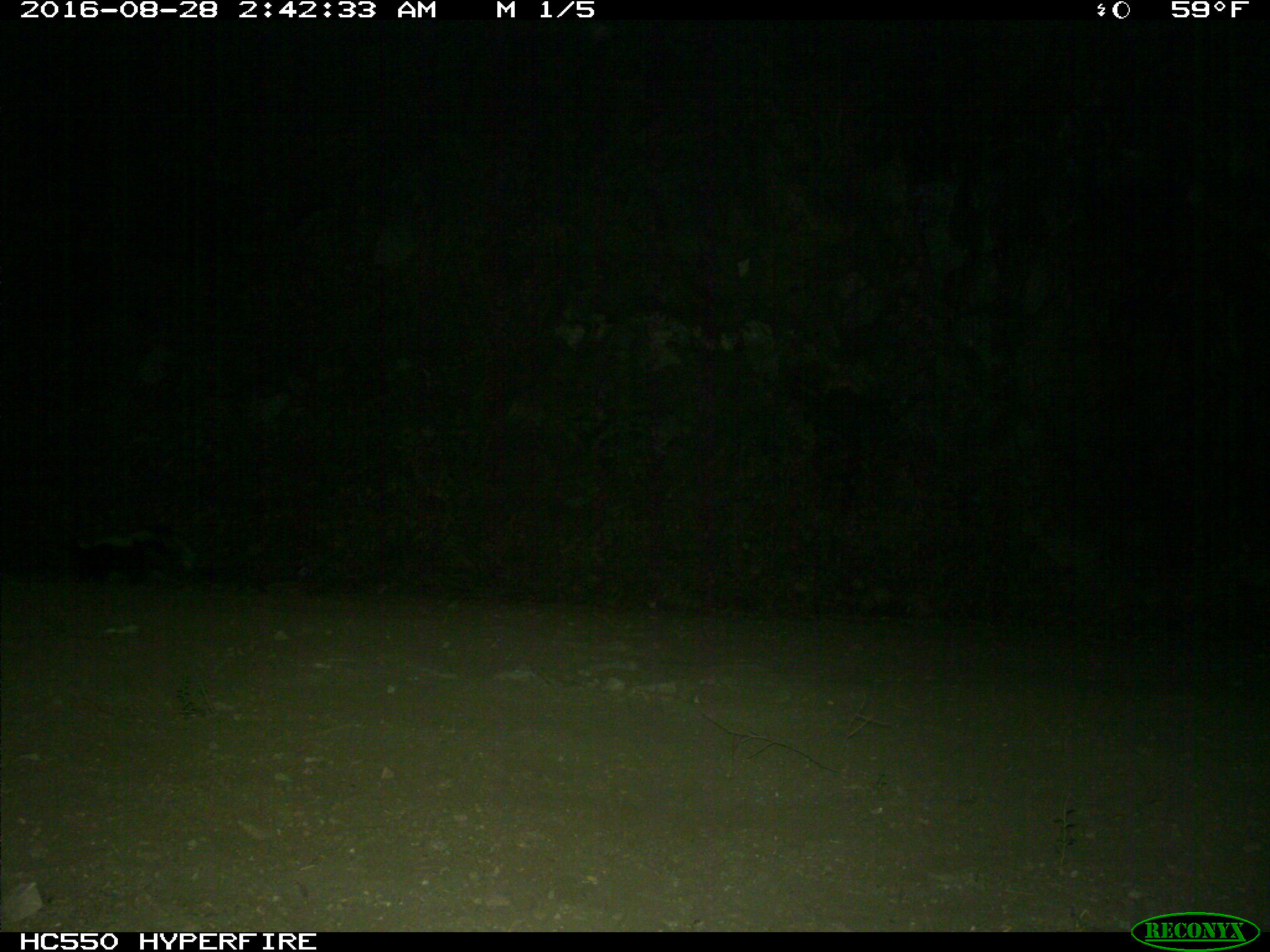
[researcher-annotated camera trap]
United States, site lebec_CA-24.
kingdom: Animalia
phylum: Chordata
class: Mammalia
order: Carnivora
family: Mephitidae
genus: Mephitis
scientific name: Mephitis mephitis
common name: striped skunk